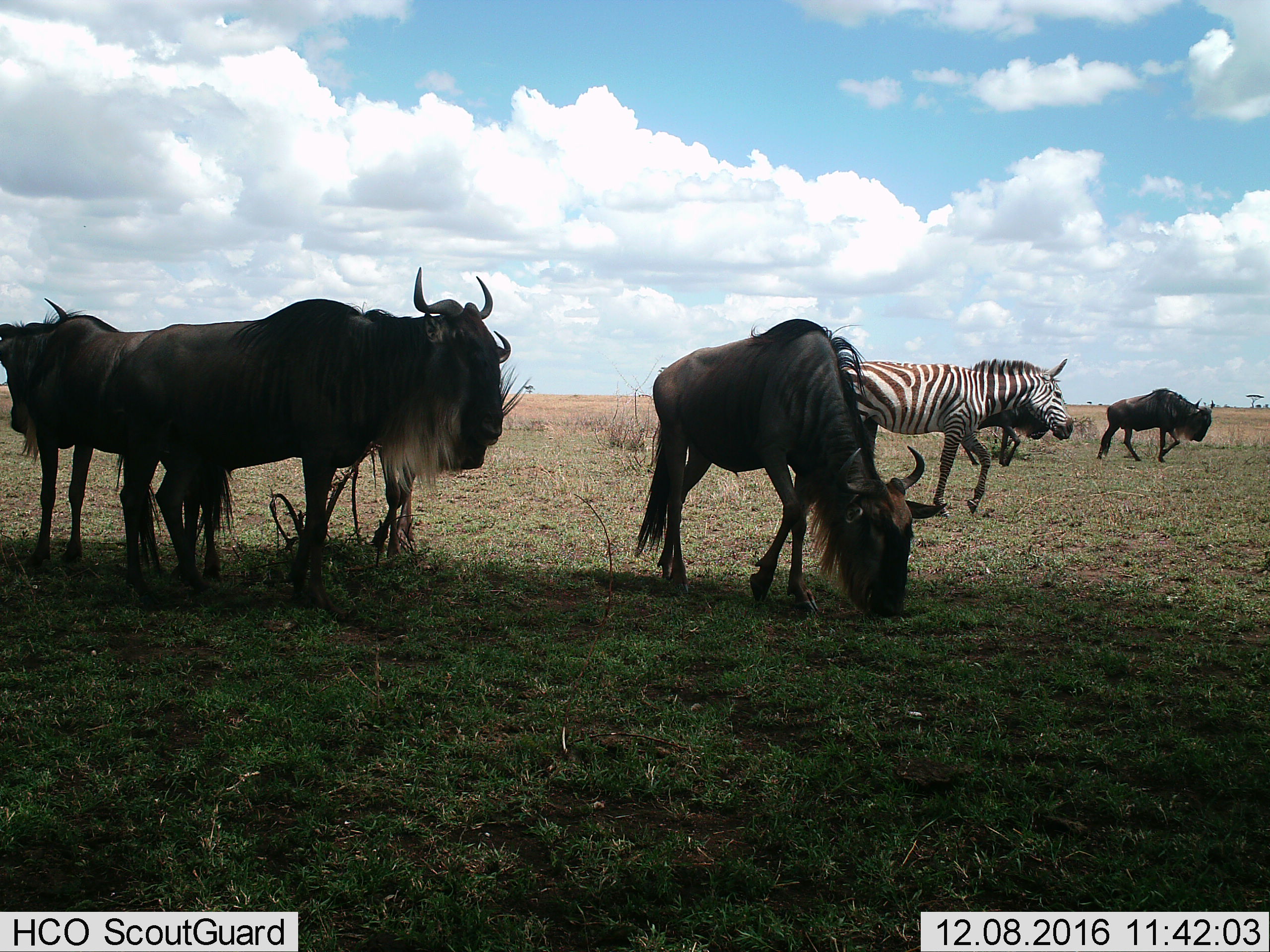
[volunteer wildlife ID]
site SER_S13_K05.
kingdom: Animalia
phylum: Chordata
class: Mammalia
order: Artiodactyla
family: Bovidae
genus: Connochaetes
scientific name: Connochaetes taurinus taurinus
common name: blue wildebeest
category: wildebeestblue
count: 4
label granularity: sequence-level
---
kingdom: Animalia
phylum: Chordata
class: Mammalia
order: Perissodactyla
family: Equidae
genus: Equus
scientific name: Equus quagga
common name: plains zebra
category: zebraplains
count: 1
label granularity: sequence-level